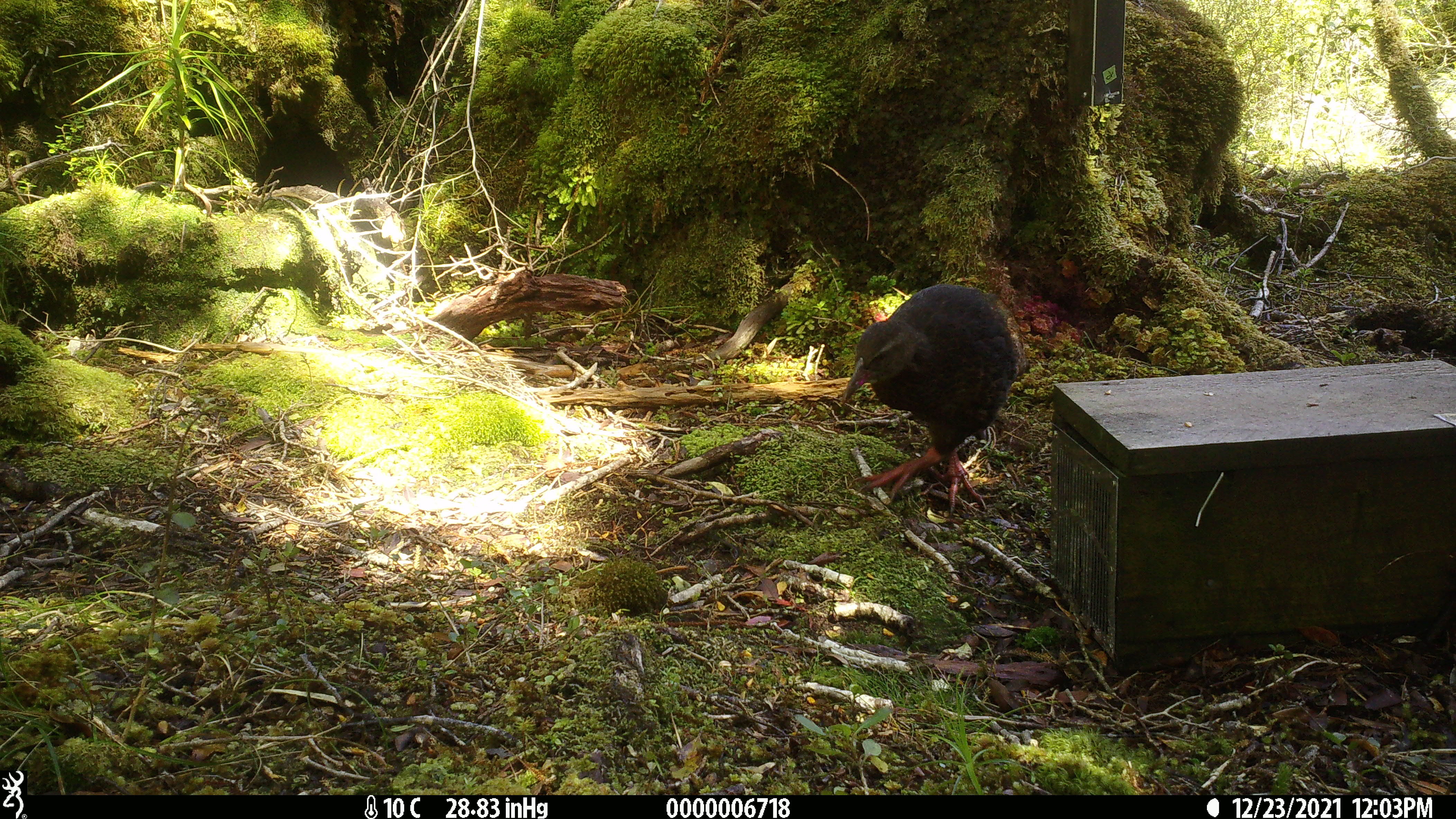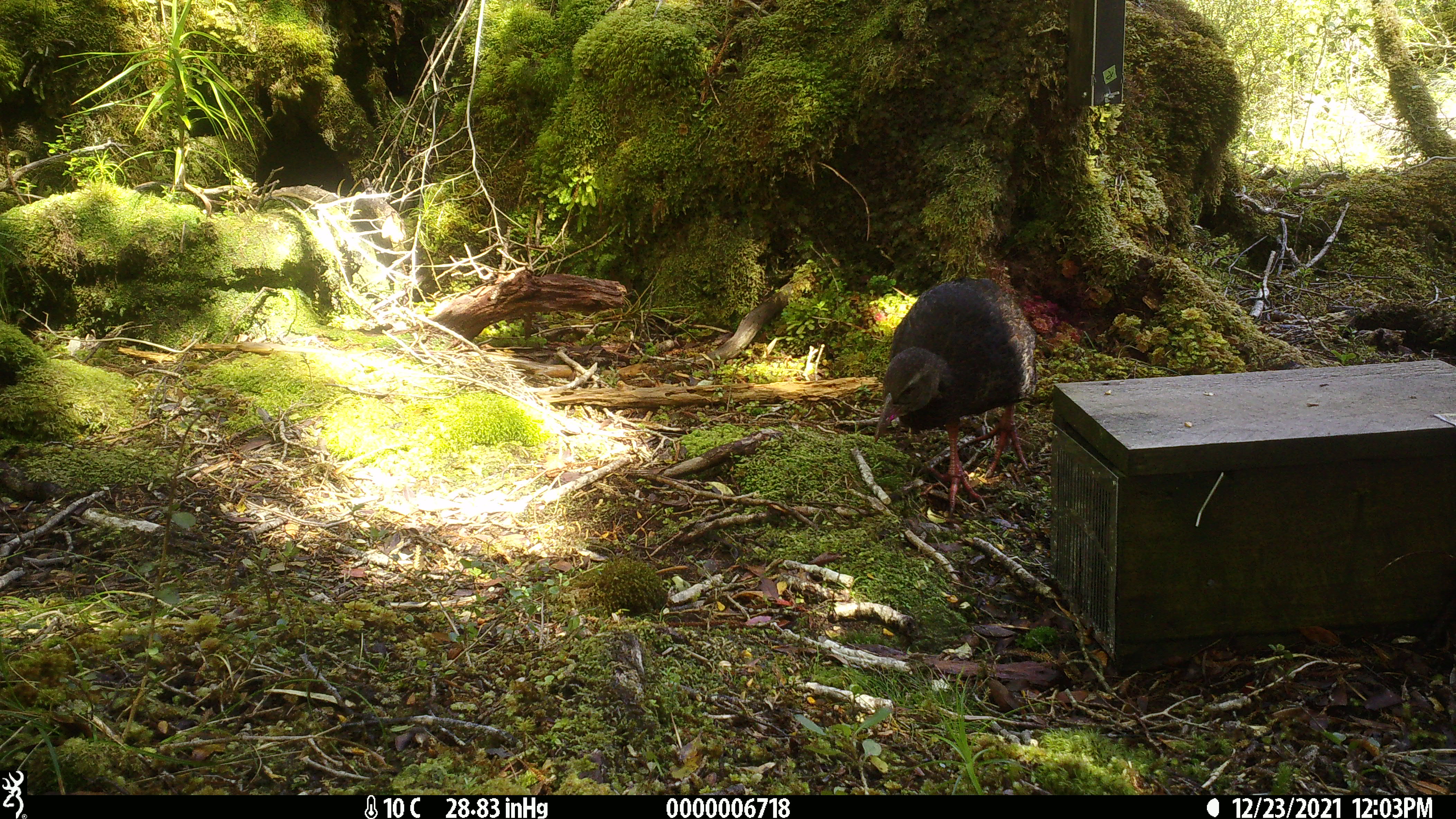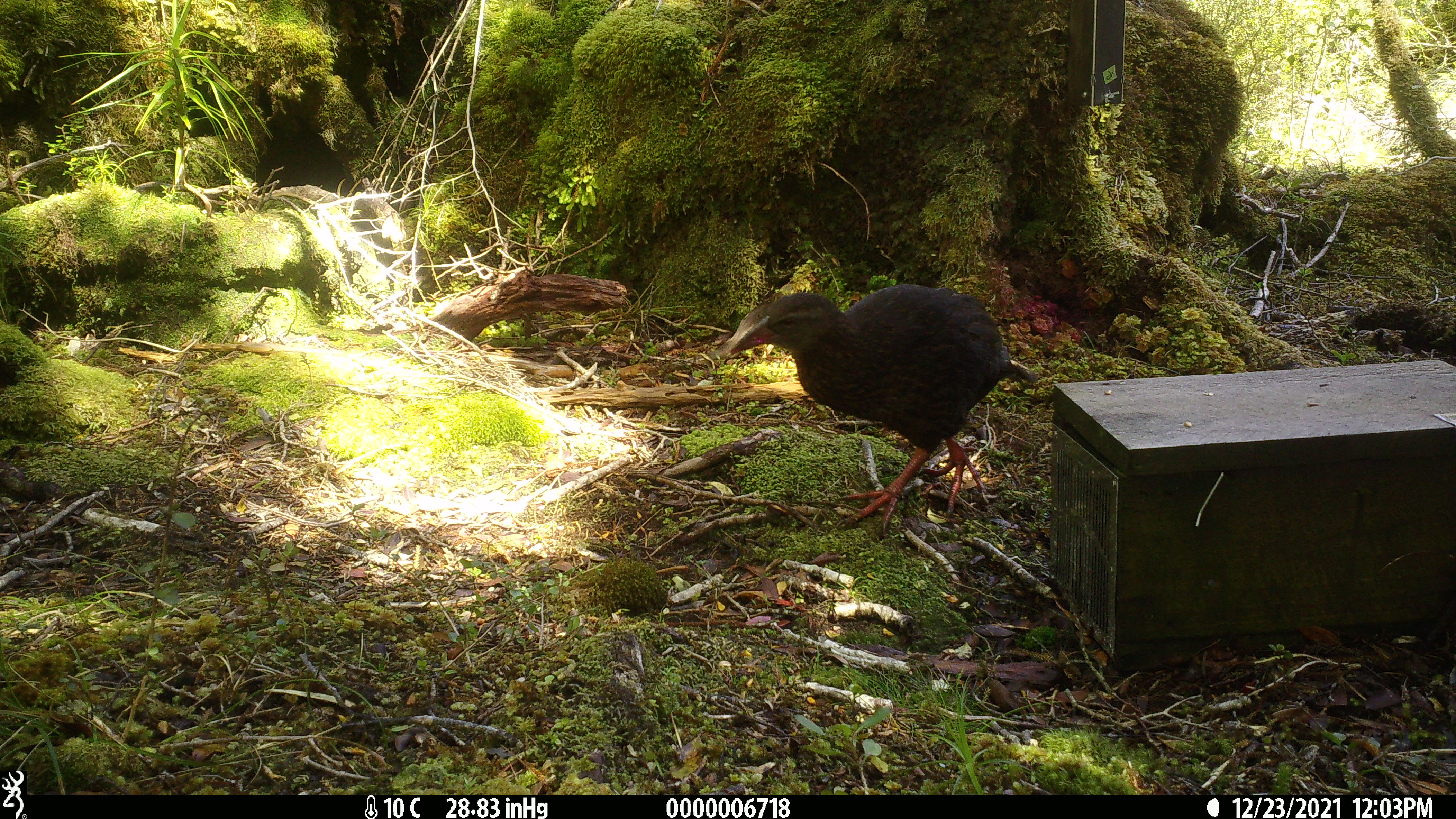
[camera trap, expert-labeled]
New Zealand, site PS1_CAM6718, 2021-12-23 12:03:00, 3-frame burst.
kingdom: Animalia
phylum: Chordata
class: Aves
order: Gruiformes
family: Rallidae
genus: Gallirallus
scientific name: Gallirallus australis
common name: weka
Weka (Gallirallus australis).